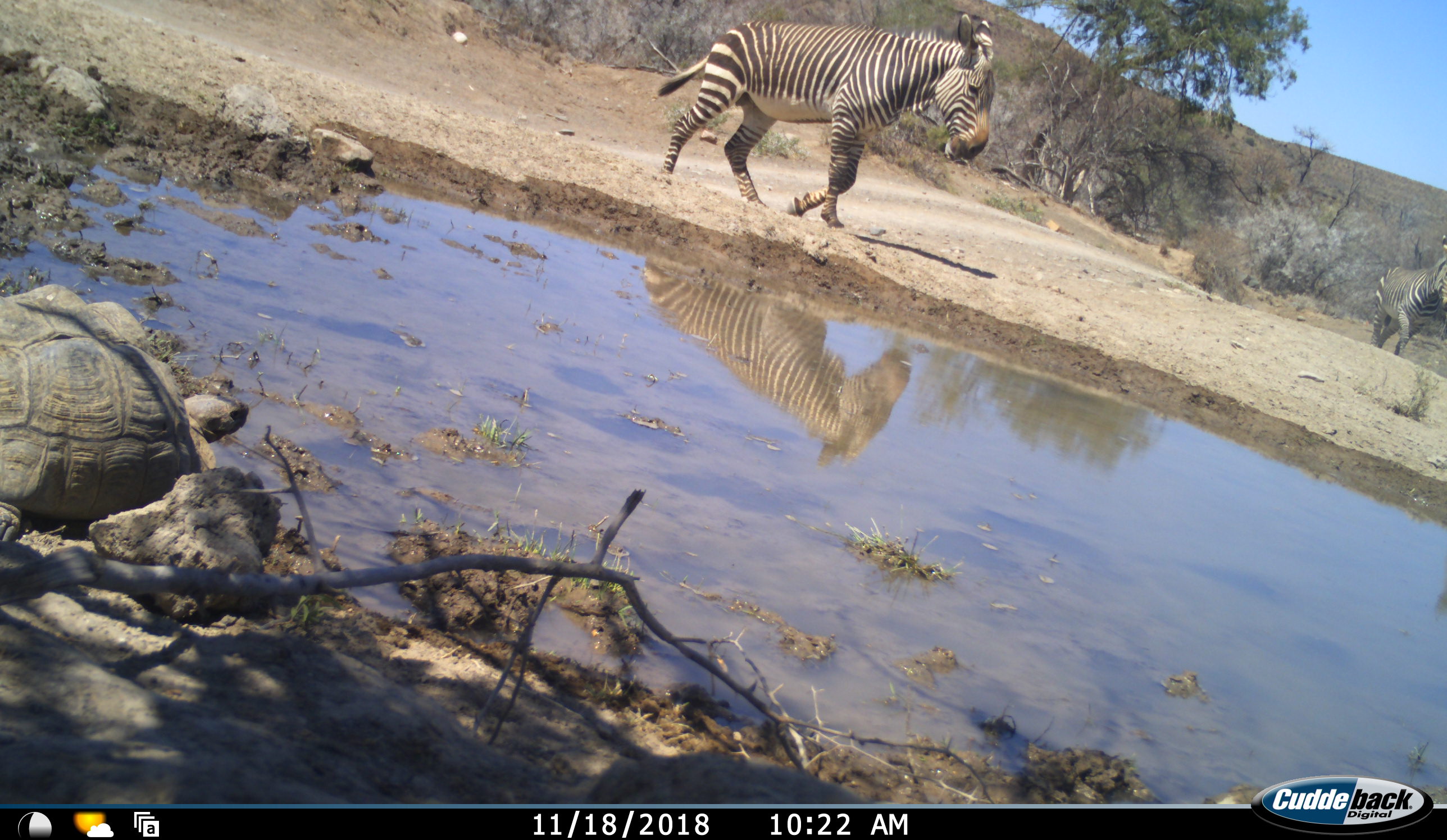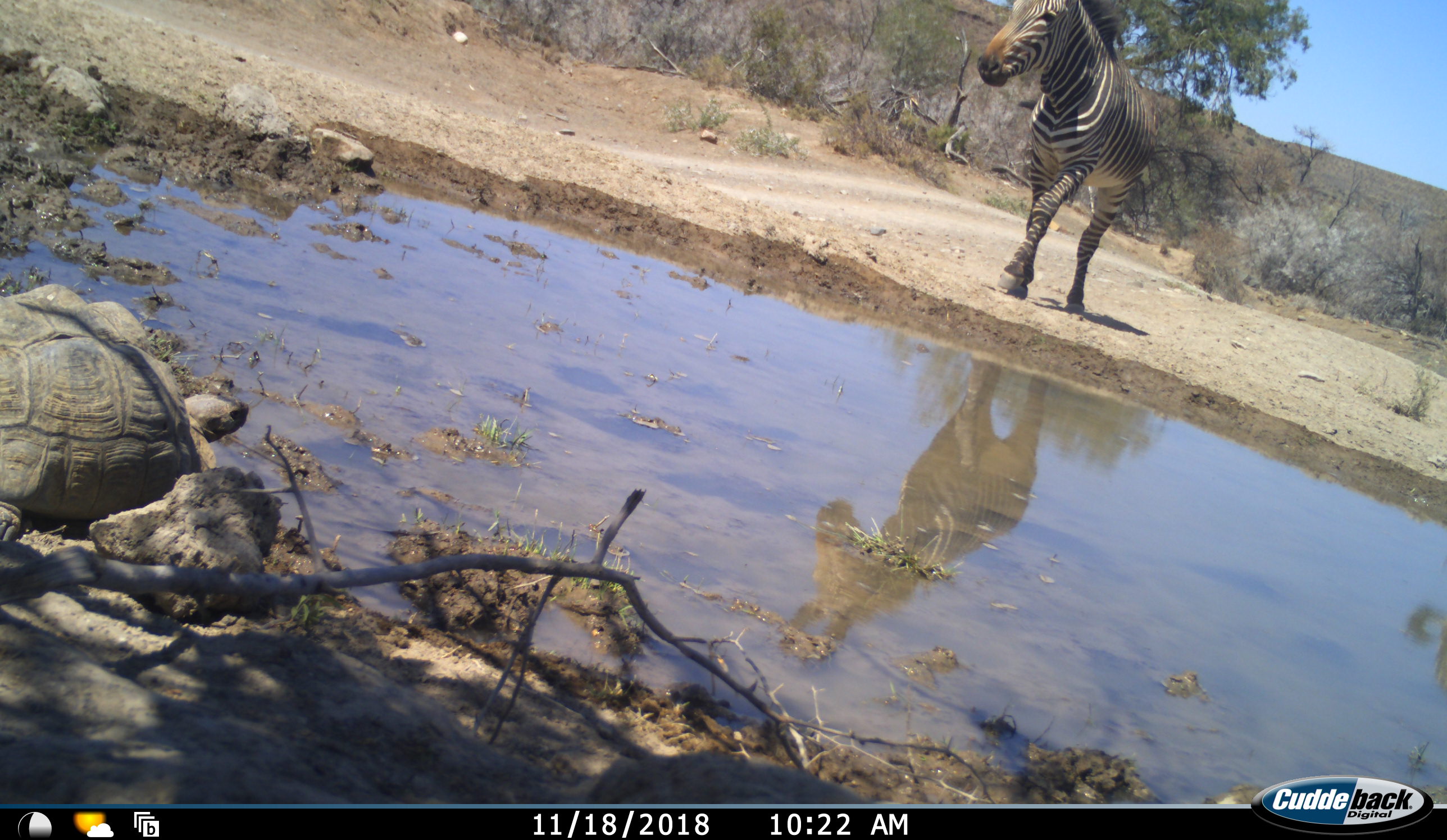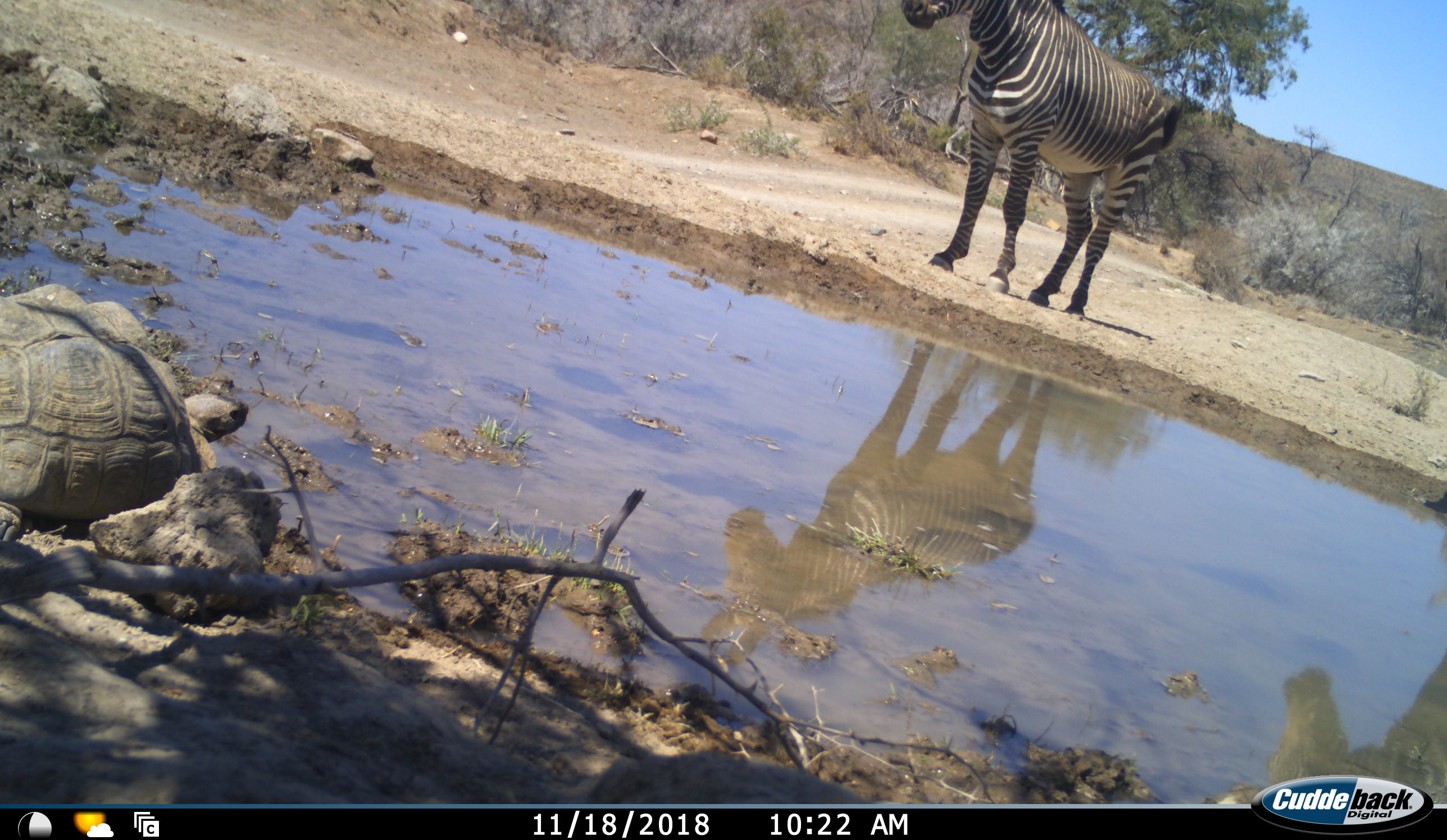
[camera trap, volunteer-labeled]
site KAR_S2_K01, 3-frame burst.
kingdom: Animalia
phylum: Chordata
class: Reptilia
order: Testudines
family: Testudinidae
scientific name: Testudinidae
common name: tortoise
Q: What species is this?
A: Tortoise (Testudinidae).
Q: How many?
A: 1.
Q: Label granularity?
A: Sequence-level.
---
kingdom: Animalia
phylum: Chordata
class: Mammalia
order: Perissodactyla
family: Equidae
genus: Equus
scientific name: Equus zebra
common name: mountain zebra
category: zebramountain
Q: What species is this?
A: Zebramountain (mountain zebra) (Equus zebra).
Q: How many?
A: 2.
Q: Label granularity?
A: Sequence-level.